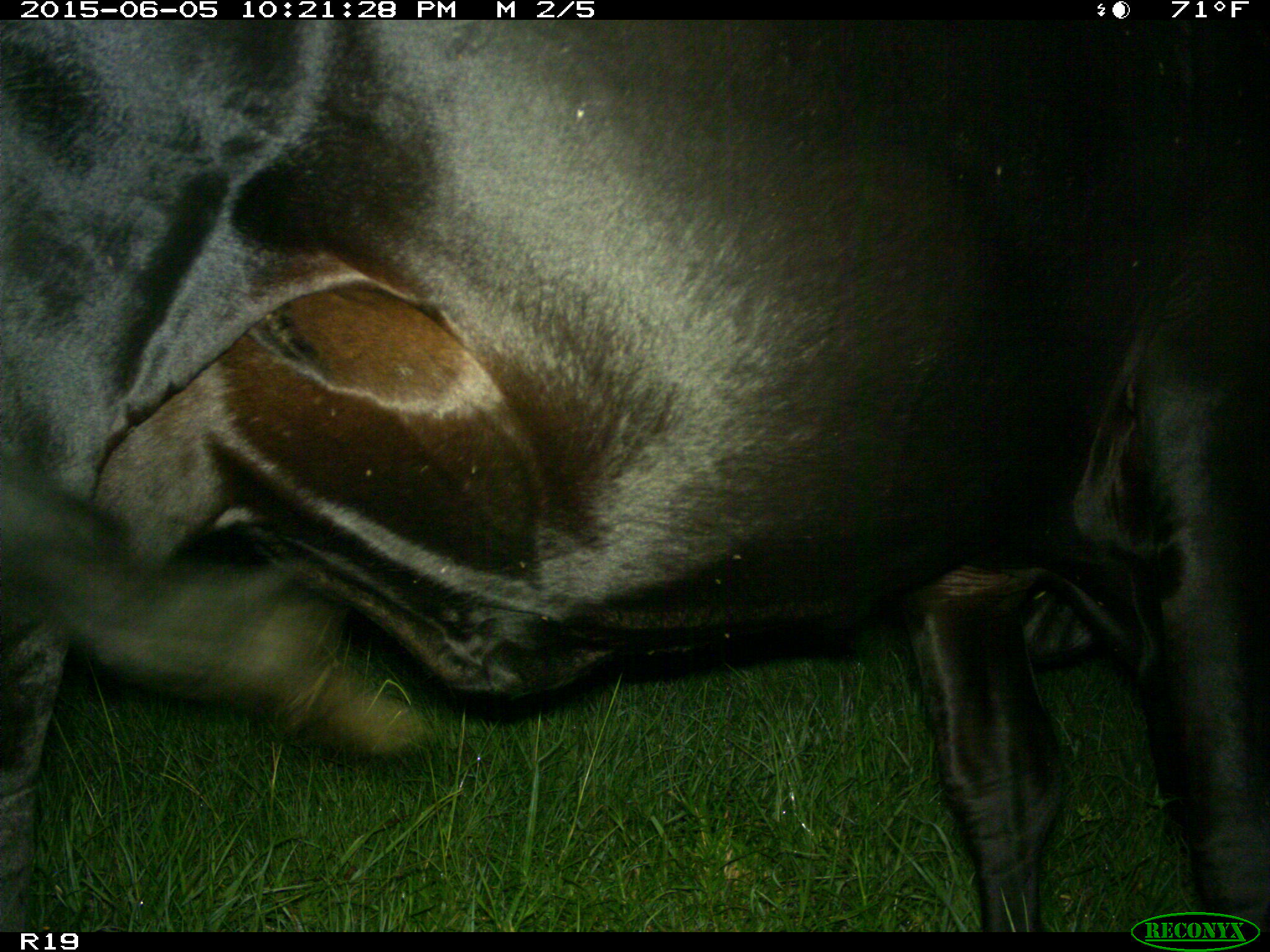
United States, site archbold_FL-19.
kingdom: Animalia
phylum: Chordata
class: Mammalia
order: Artiodactyla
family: Bovidae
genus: Bos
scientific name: Bos taurus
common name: domestic cow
Bos taurus (domestic cow).